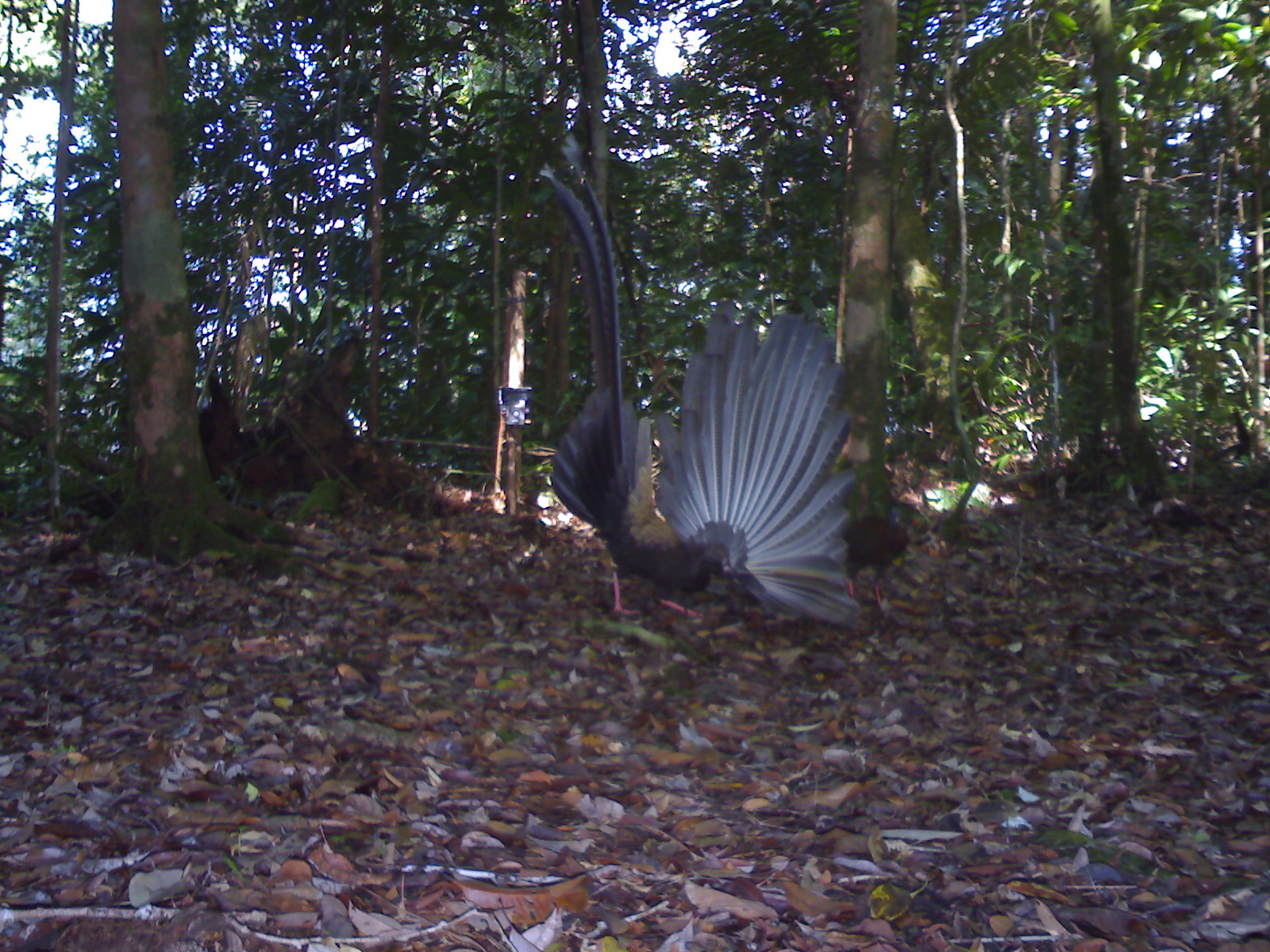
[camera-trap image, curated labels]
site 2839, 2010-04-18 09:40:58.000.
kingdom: Animalia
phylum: Chordata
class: Aves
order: Galliformes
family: Phasianidae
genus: Argusianus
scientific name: Argusianus argus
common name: great argus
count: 2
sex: male and female